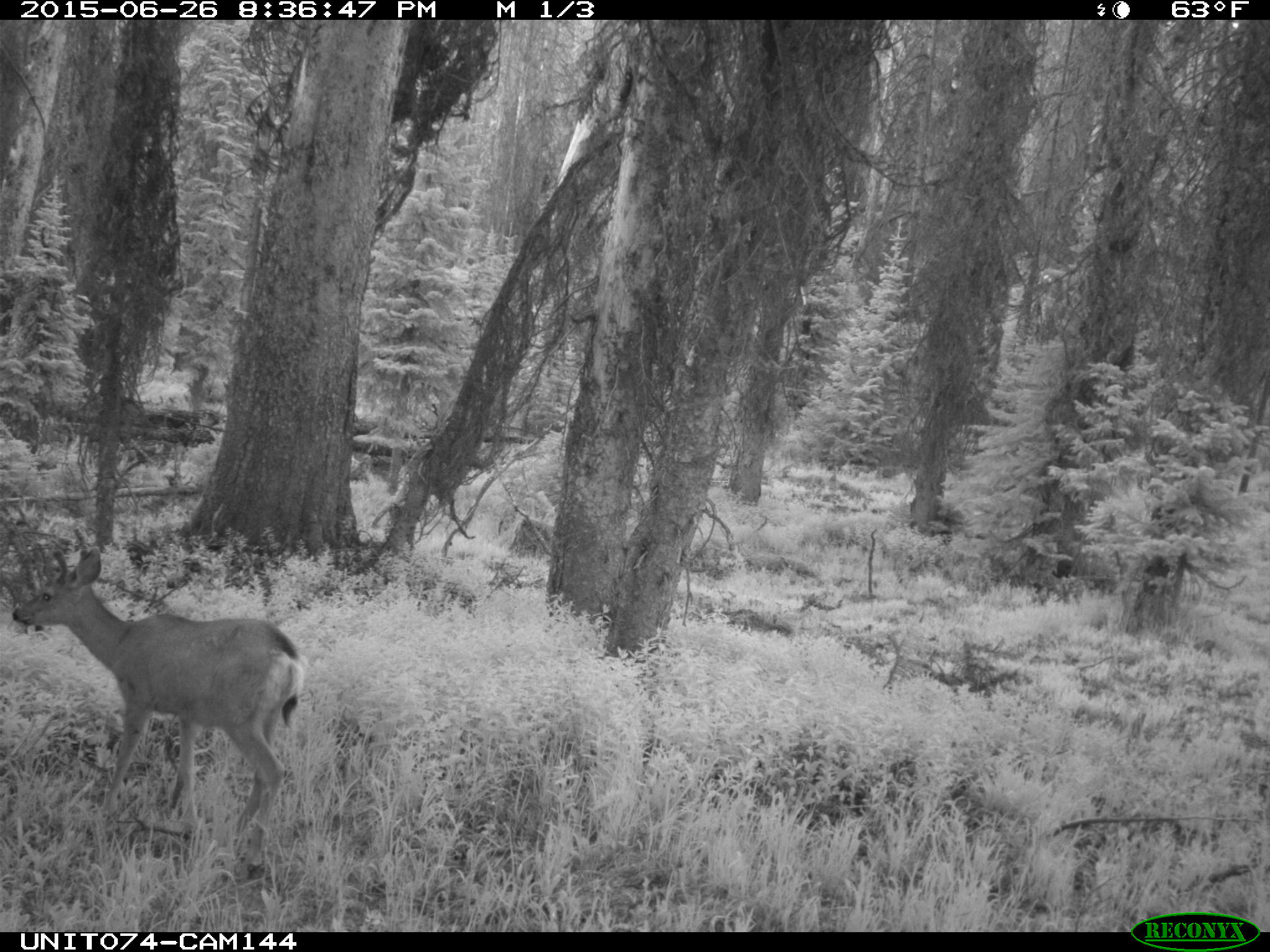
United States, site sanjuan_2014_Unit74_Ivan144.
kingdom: Animalia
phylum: Chordata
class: Mammalia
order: Artiodactyla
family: Cervidae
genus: Odocoileus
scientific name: Odocoileus hemionus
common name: mule deer